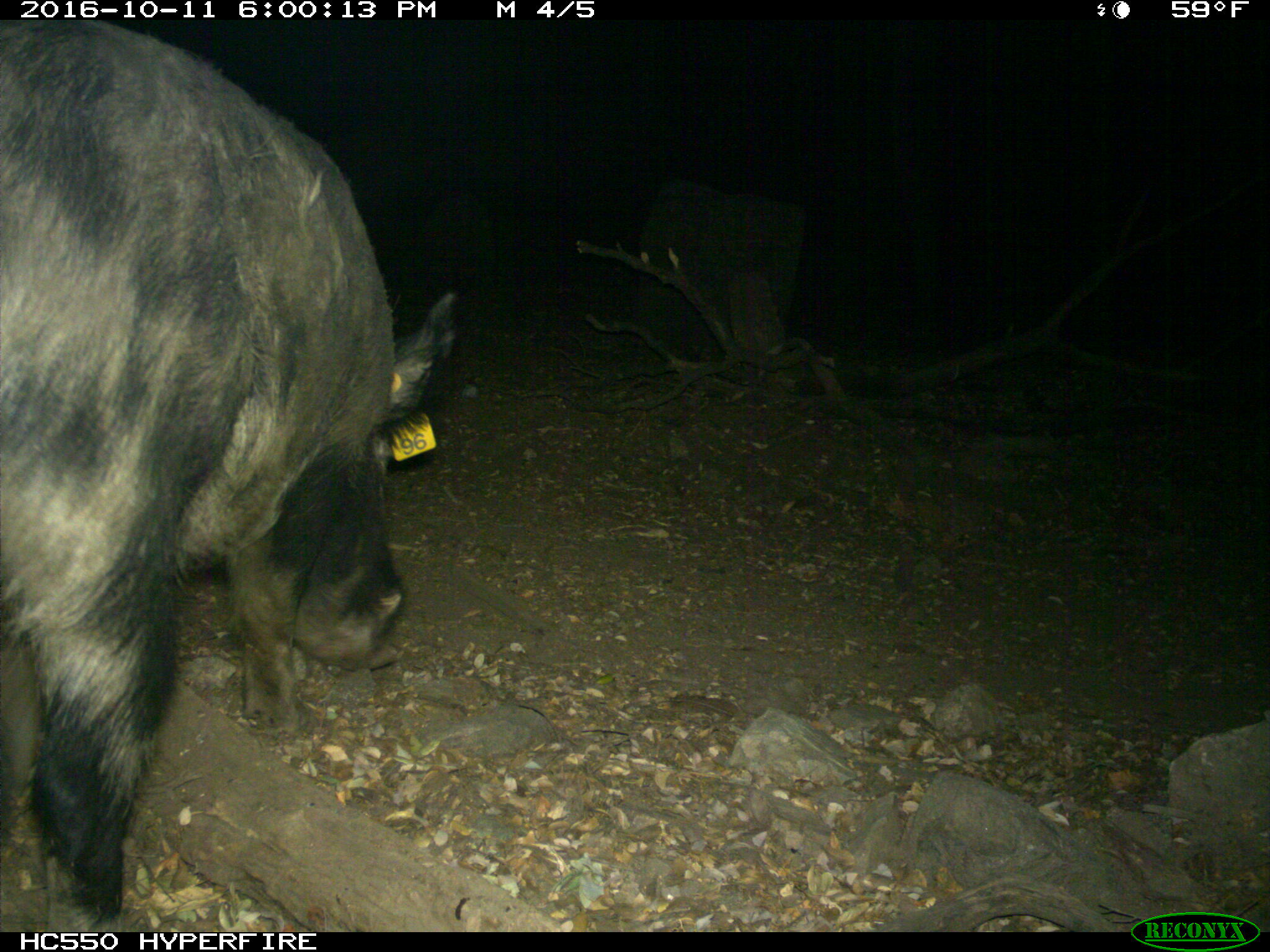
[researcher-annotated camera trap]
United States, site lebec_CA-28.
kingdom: Animalia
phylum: Chordata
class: Mammalia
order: Artiodactyla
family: Suidae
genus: Sus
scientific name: Sus scrofa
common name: wild boar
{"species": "Sus scrofa (wild boar)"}